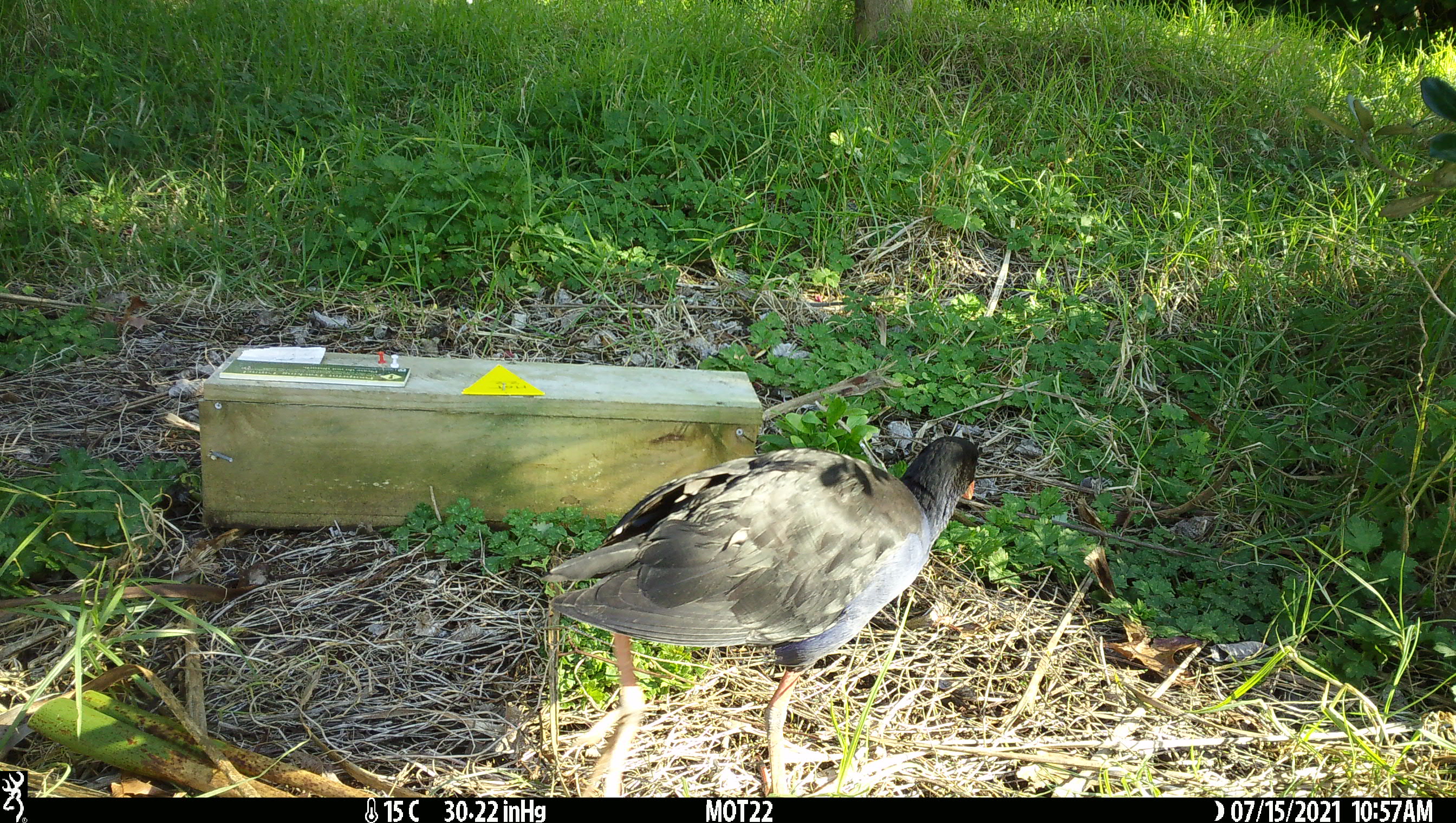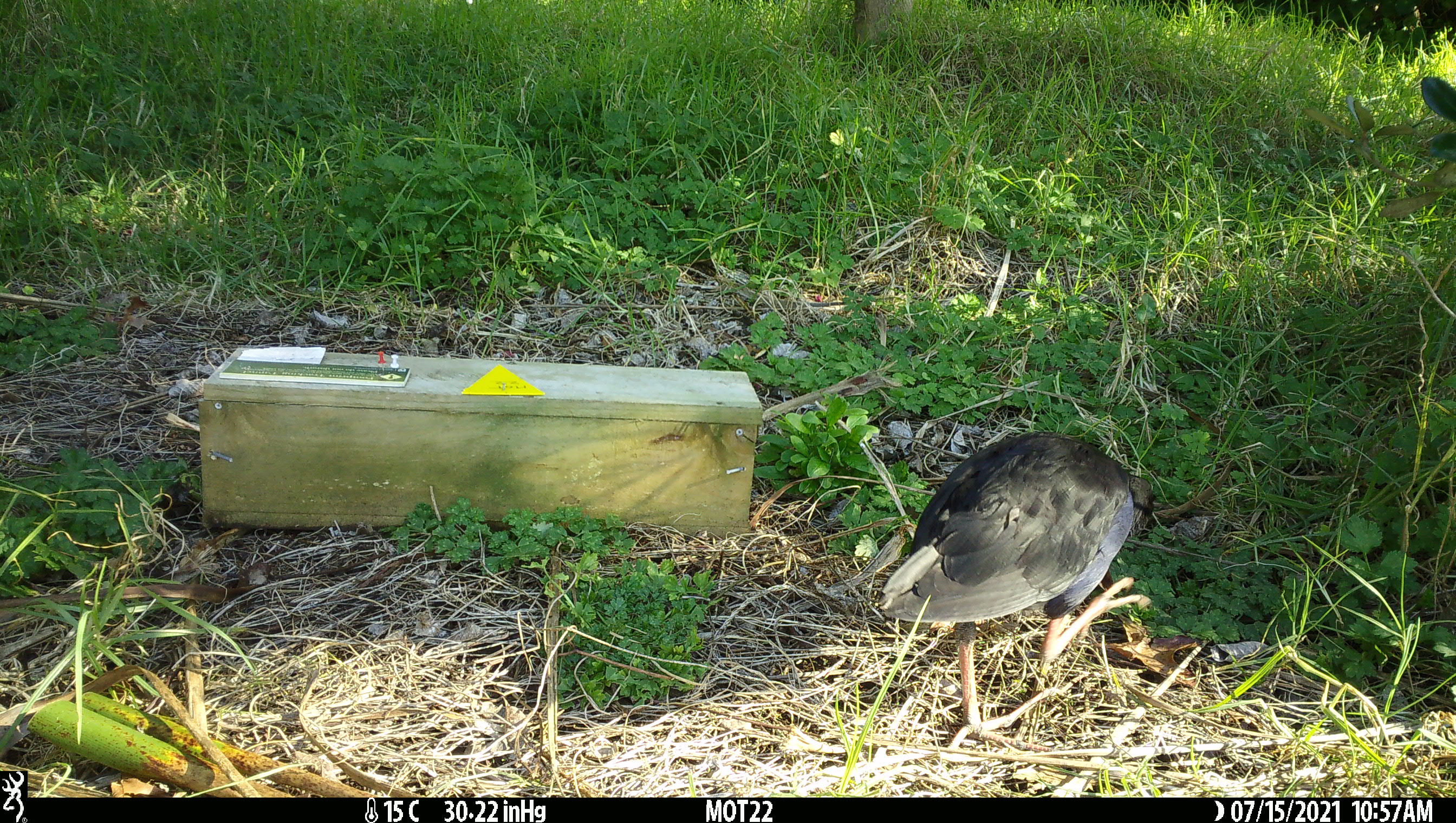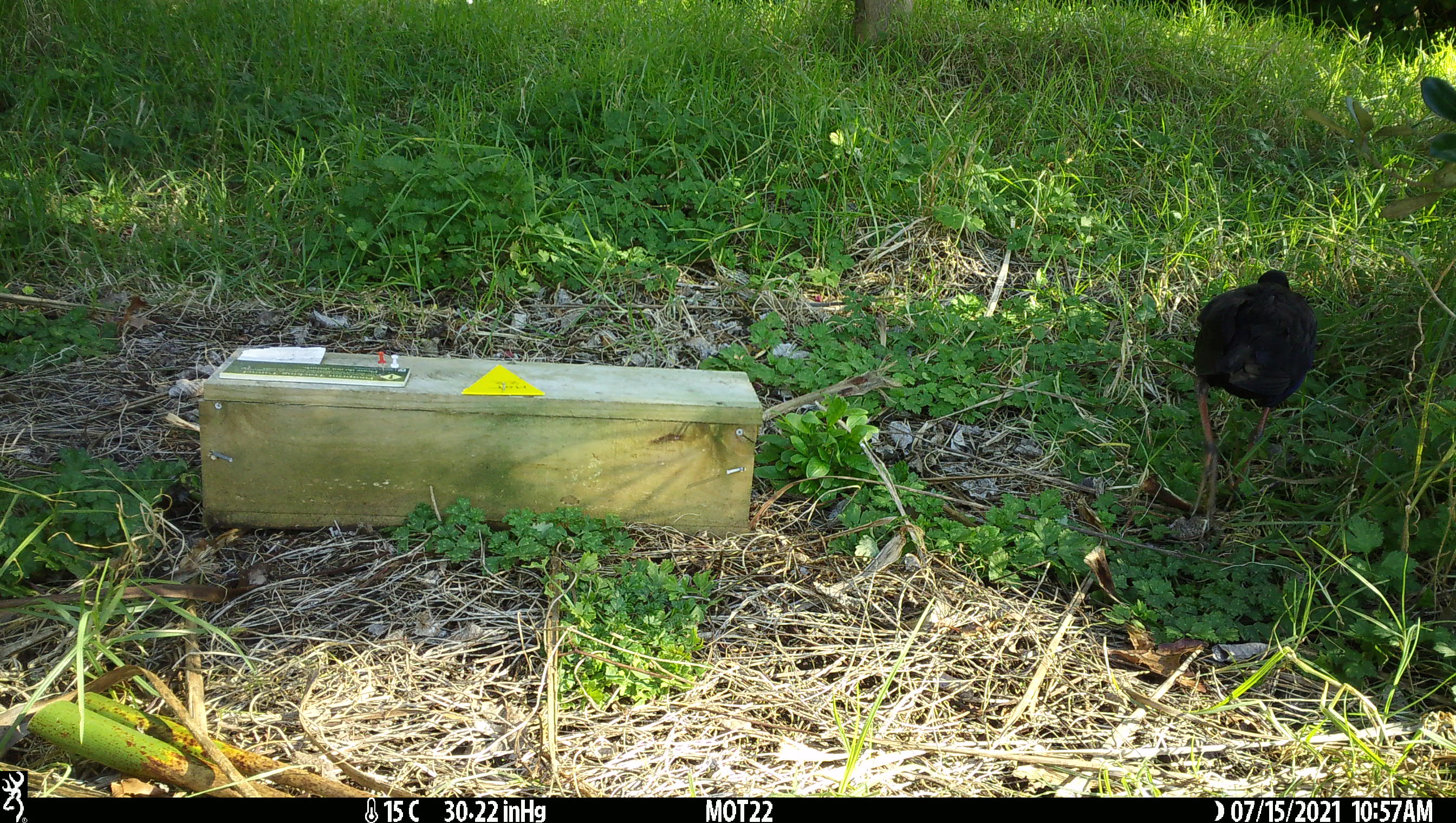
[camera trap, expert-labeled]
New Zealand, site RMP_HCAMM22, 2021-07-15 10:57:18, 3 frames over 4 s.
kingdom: Animalia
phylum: Chordata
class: Aves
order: Gruiformes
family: Rallidae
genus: Porphyrio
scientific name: Porphyrio melanotus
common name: australasian swamphen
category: pukeko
Pukeko (australasian swamphen) (Porphyrio melanotus).